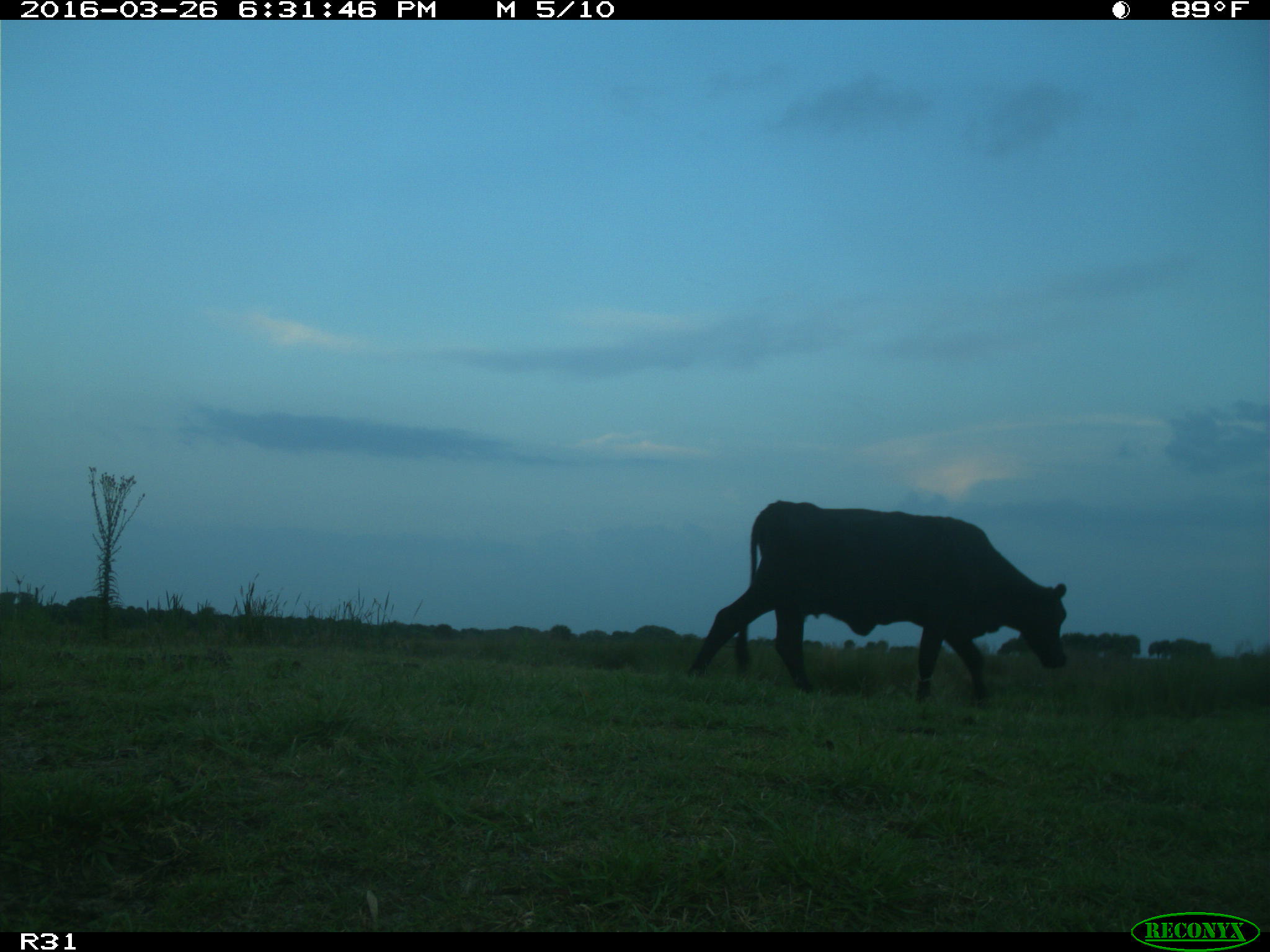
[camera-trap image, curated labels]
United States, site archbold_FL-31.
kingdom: Animalia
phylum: Chordata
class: Mammalia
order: Artiodactyla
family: Bovidae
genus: Bos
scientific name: Bos taurus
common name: domestic cow